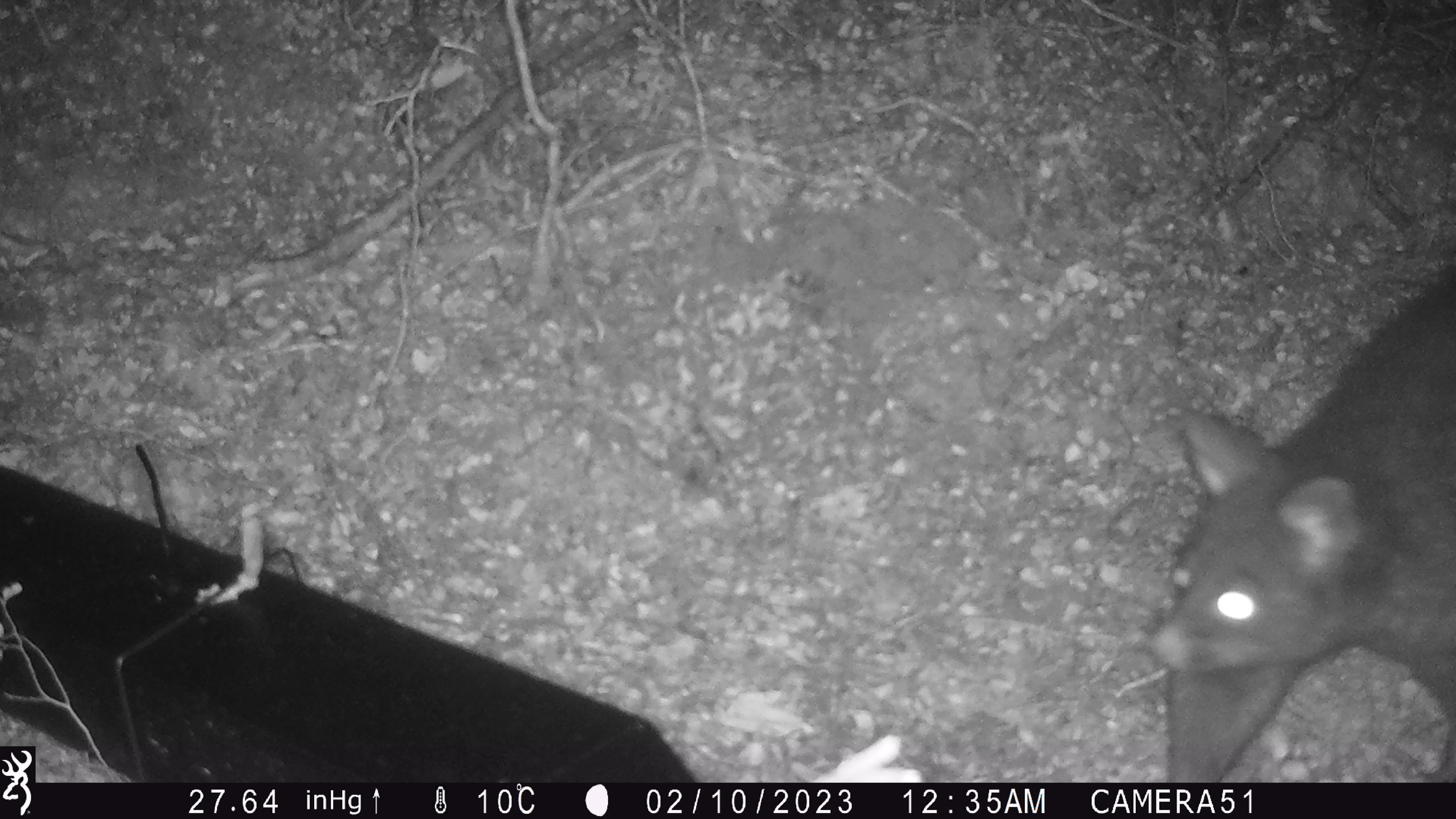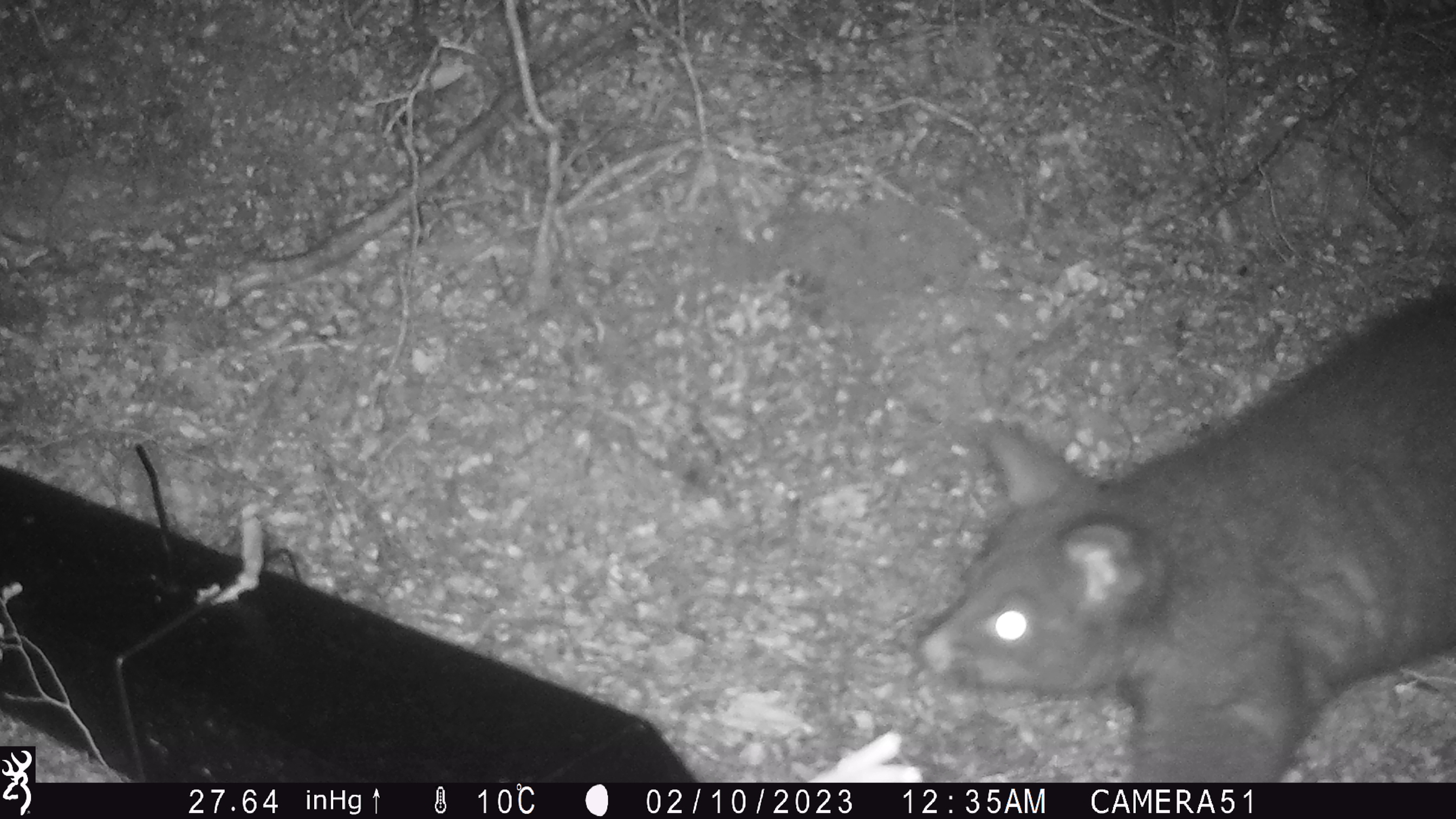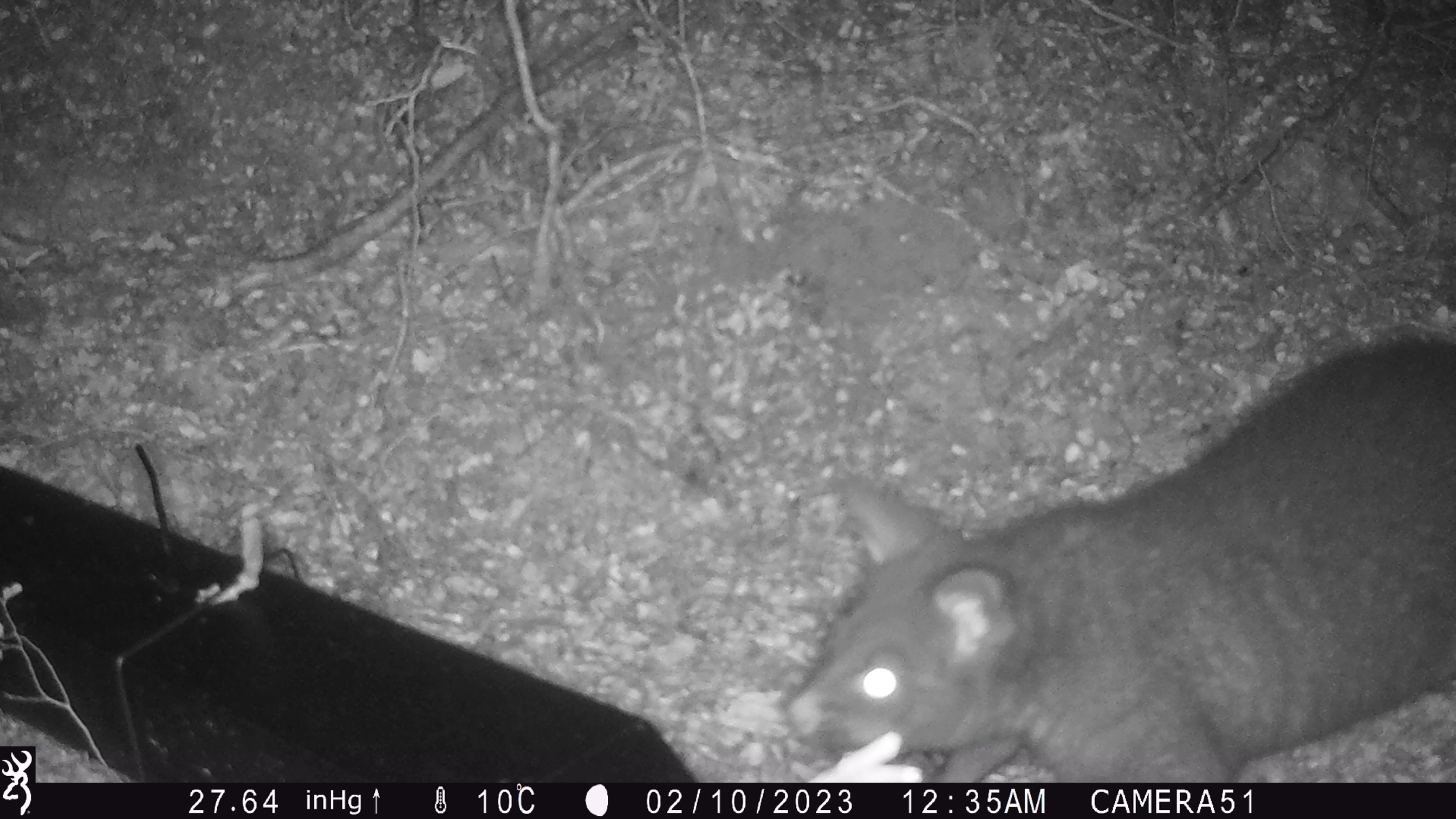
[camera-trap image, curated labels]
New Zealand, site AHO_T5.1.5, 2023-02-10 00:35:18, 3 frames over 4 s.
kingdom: Animalia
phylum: Chordata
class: Mammalia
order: Carnivora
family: Mustelidae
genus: Mustela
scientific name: Mustela erminea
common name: stoat